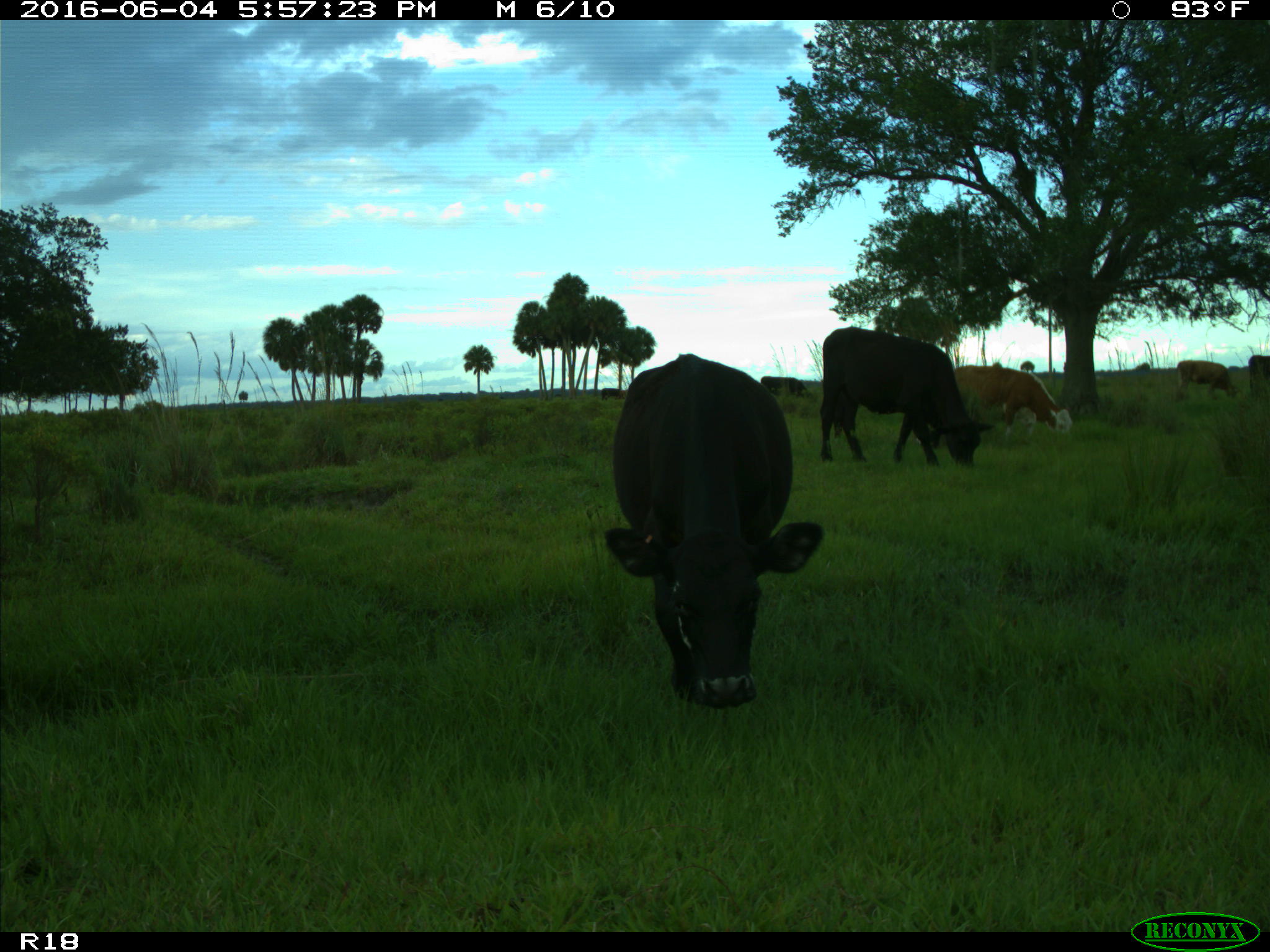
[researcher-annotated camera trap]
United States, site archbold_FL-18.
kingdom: Animalia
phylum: Chordata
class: Mammalia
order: Artiodactyla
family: Bovidae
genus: Bos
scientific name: Bos taurus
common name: domestic cow